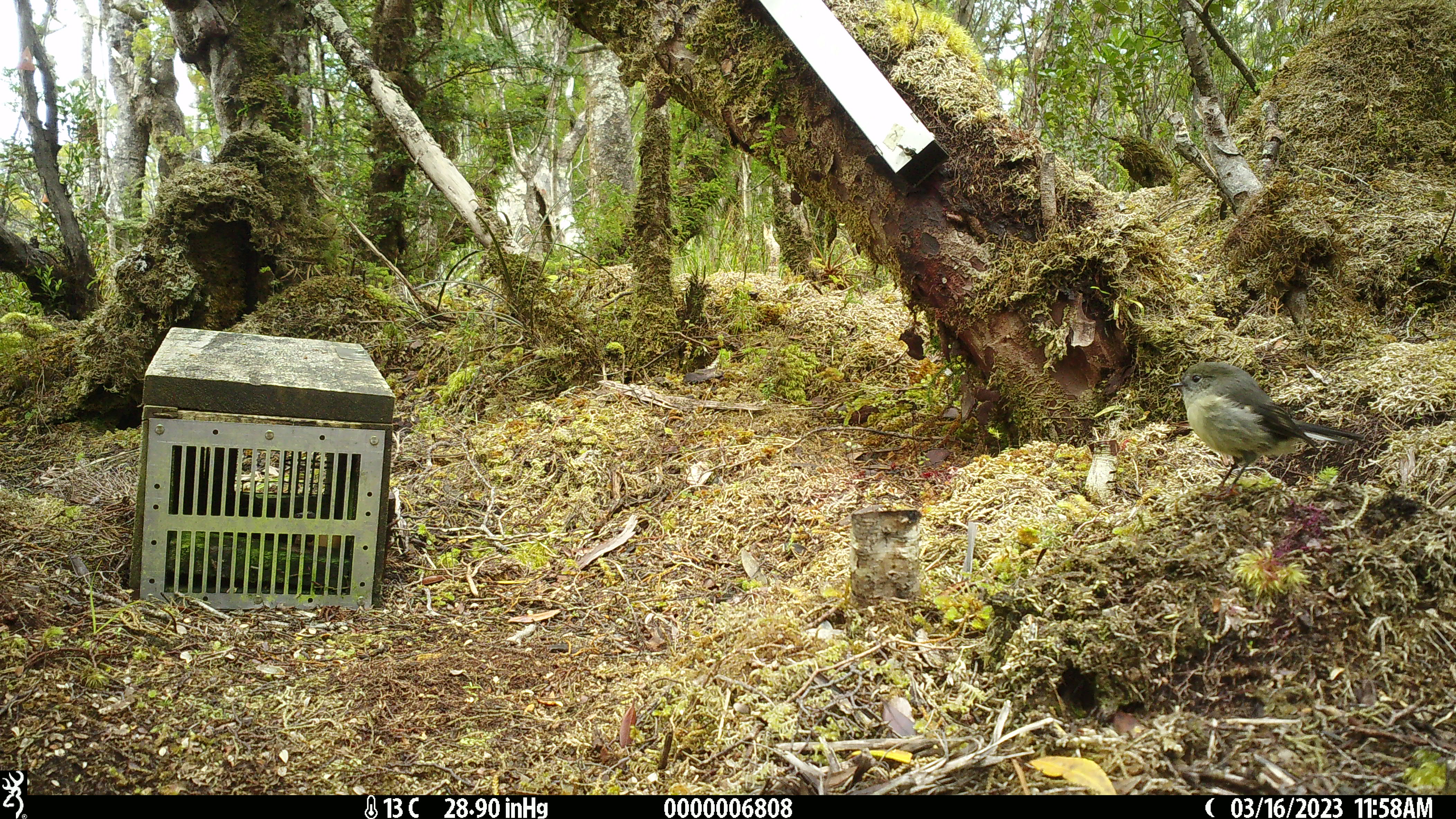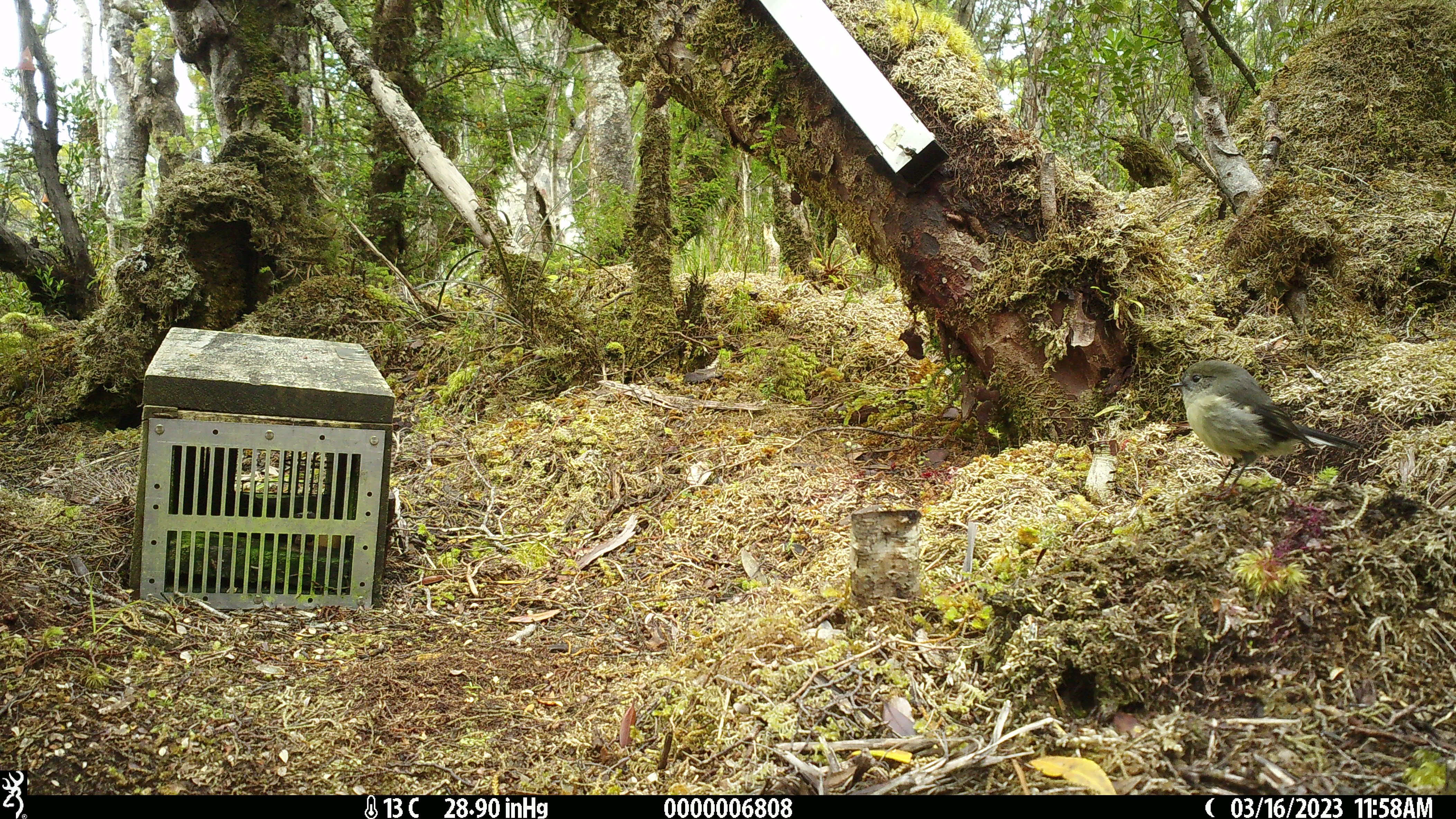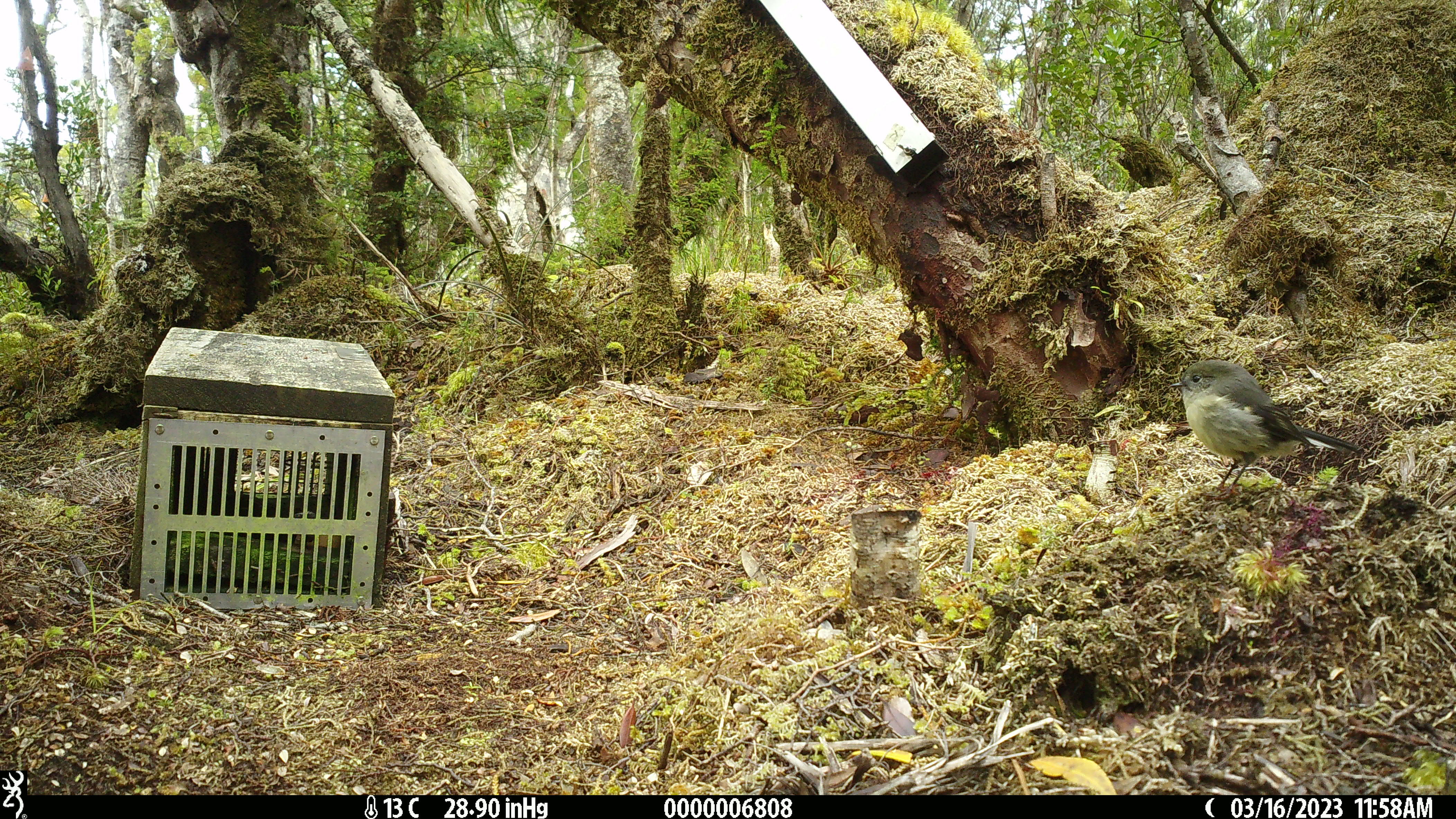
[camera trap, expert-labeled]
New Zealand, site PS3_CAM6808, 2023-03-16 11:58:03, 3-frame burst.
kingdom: Animalia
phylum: Chordata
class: Aves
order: Passeriformes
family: Petroicidae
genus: Petroica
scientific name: Petroica macrocephala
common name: tomtit